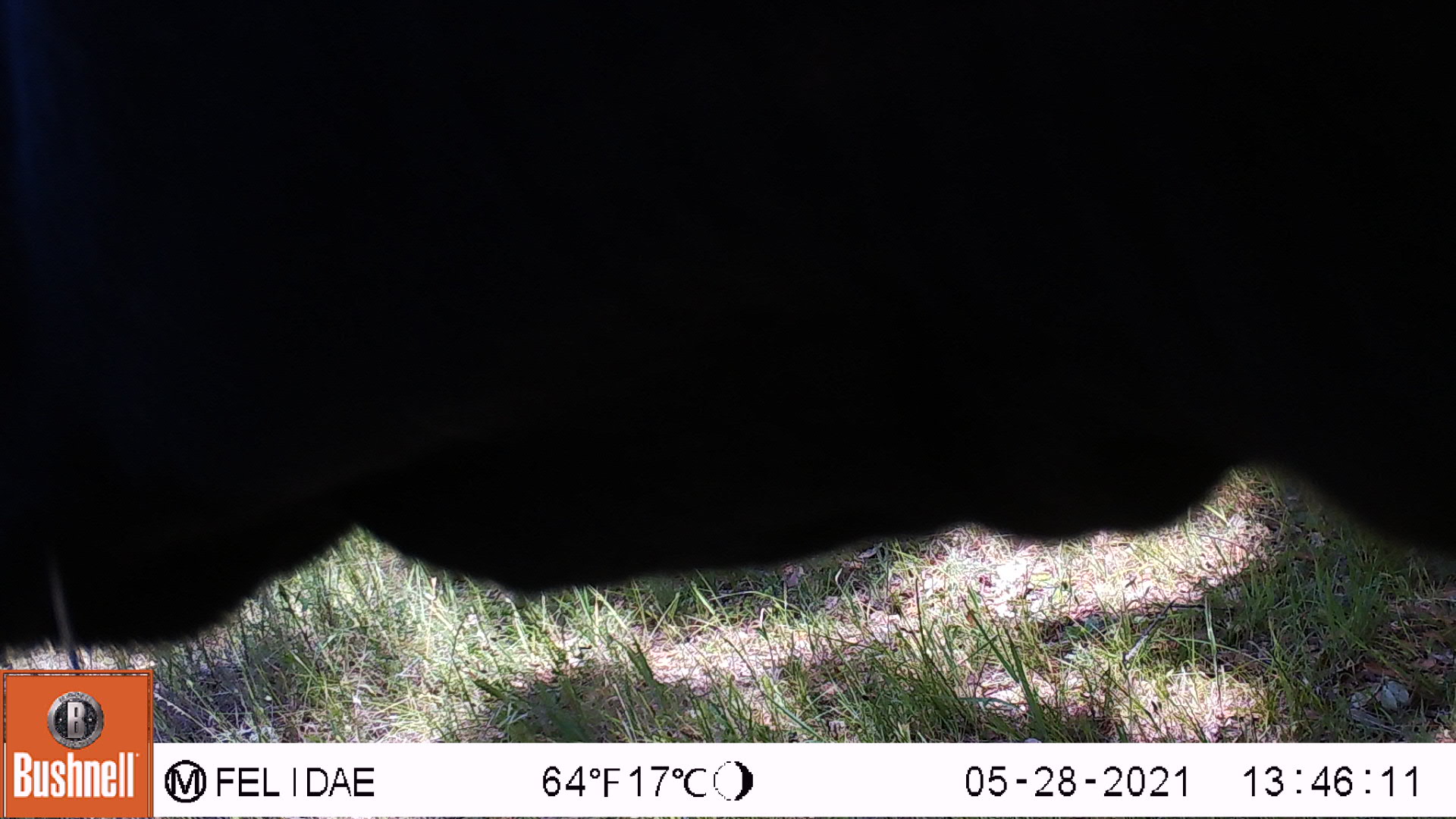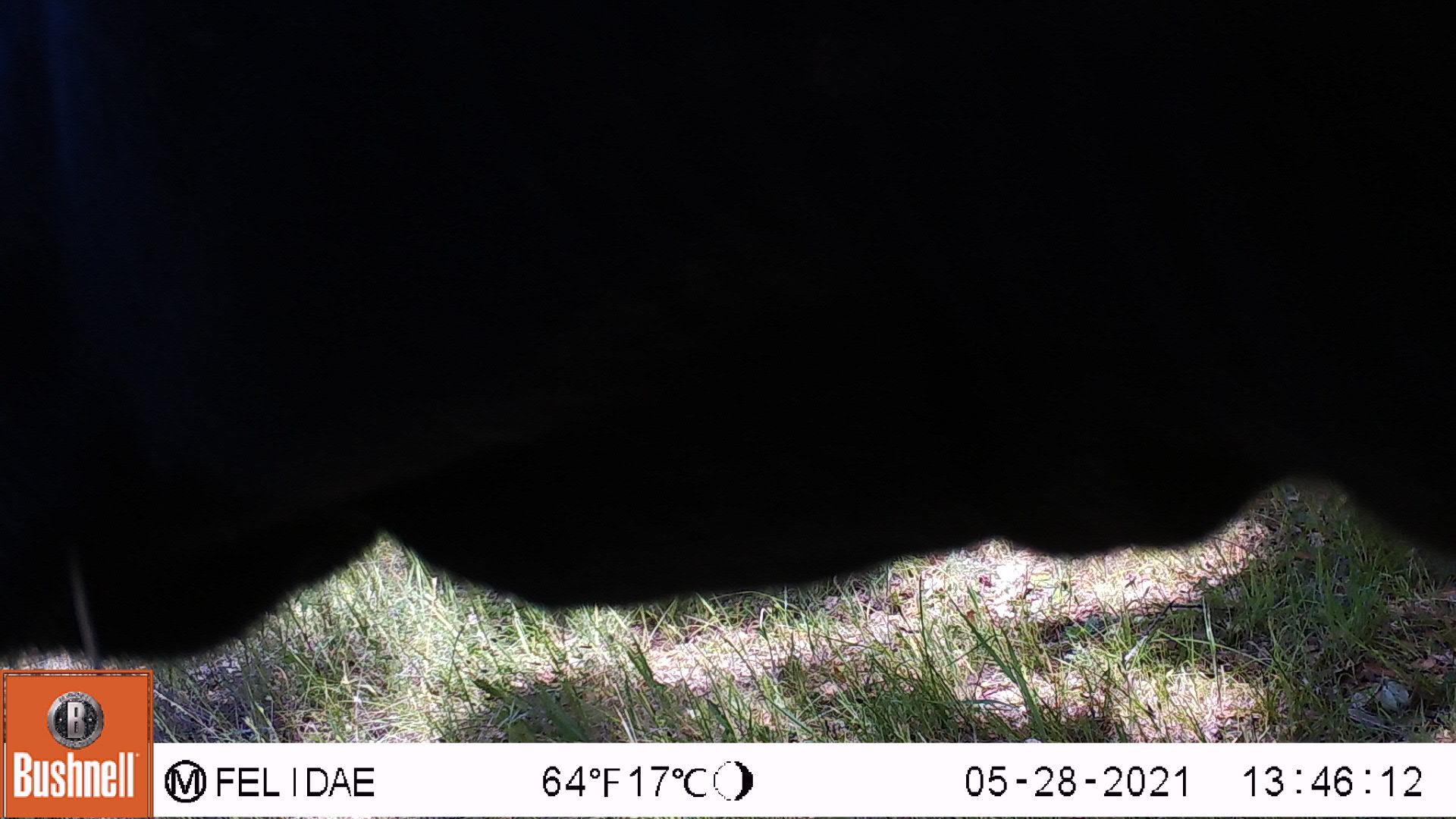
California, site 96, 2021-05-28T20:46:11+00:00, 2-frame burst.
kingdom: Animalia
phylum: Chordata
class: Mammalia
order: Artiodactyla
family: Bovidae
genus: Bos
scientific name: Bos taurus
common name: domestic cattle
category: cattle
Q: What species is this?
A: Cattle (domestic cattle) (Bos taurus).